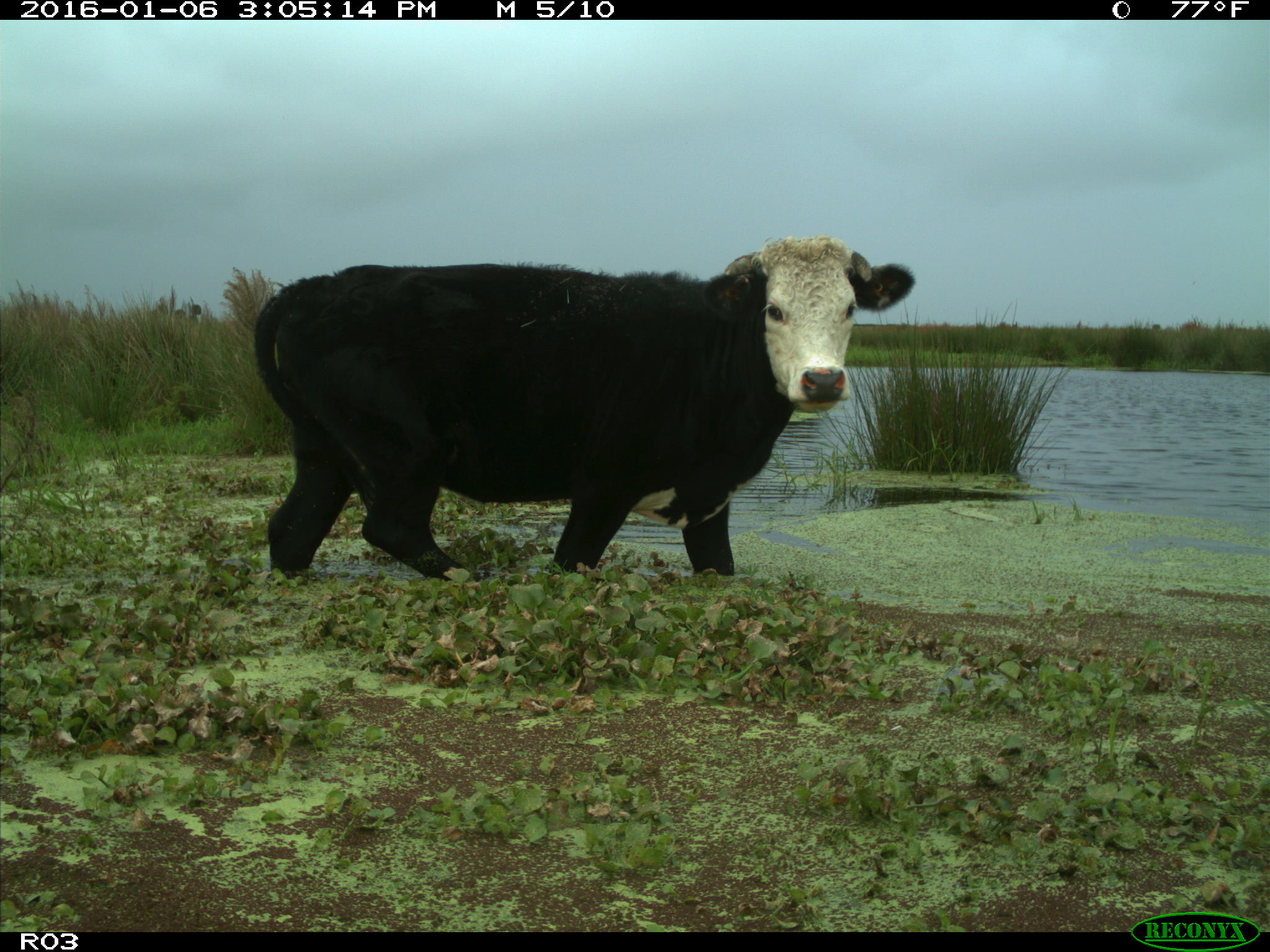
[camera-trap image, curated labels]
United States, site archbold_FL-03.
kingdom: Animalia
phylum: Chordata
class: Mammalia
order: Artiodactyla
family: Bovidae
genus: Bos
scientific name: Bos taurus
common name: domestic cow